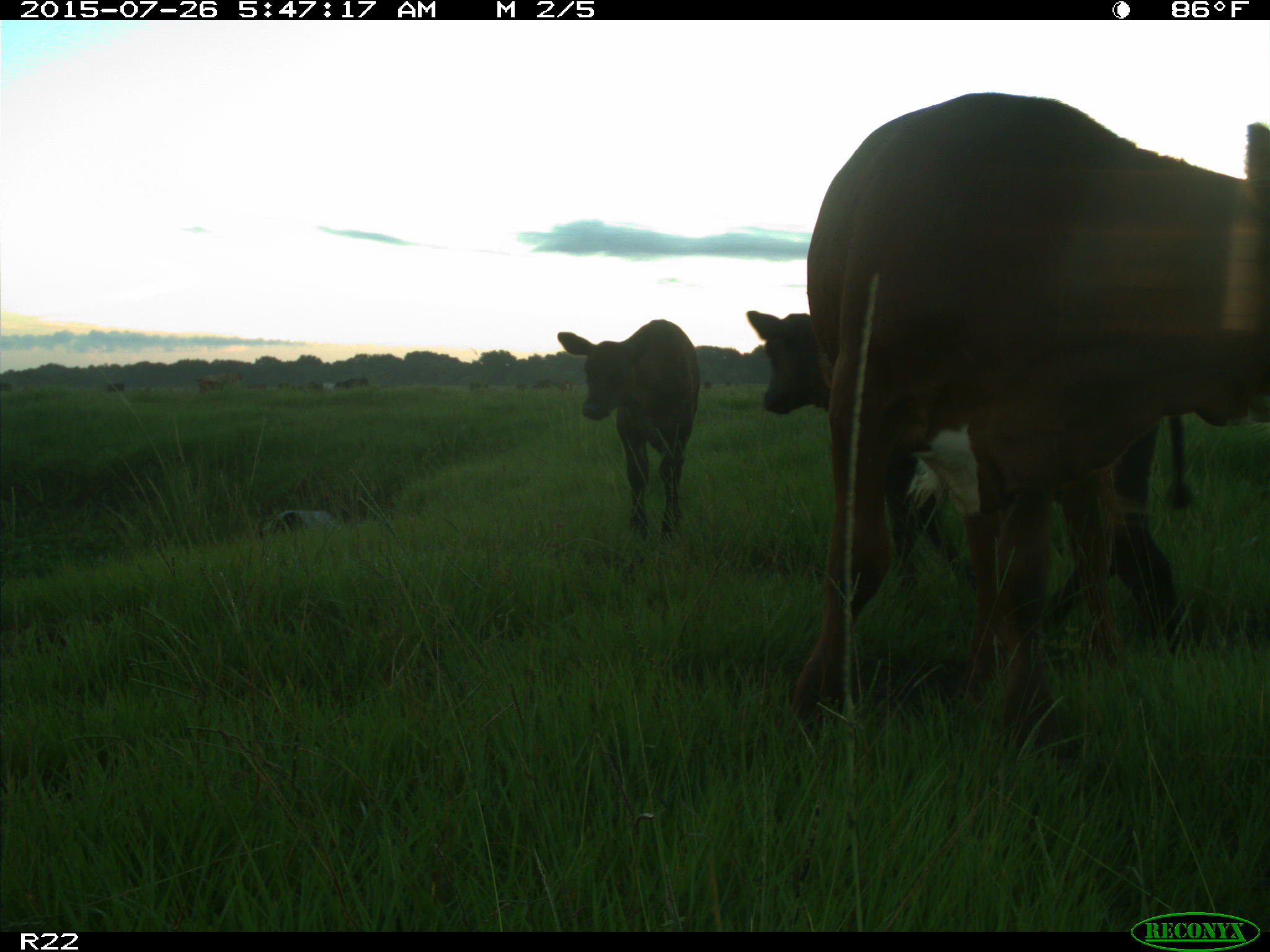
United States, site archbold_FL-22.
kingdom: Animalia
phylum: Chordata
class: Mammalia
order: Artiodactyla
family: Bovidae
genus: Bos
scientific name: Bos taurus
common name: domestic cow